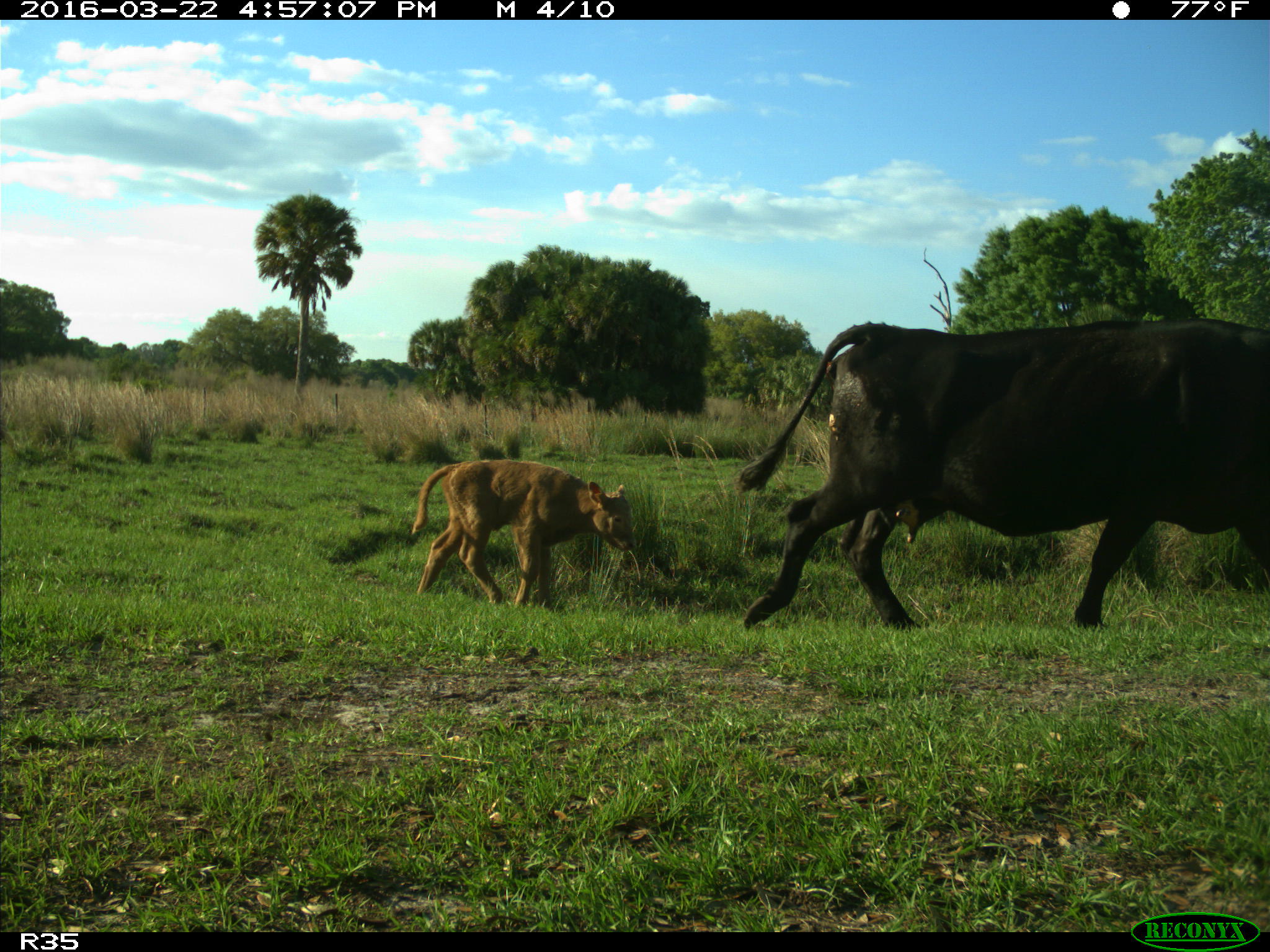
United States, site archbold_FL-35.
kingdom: Animalia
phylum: Chordata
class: Mammalia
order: Artiodactyla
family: Bovidae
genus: Bos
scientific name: Bos taurus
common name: domestic cow